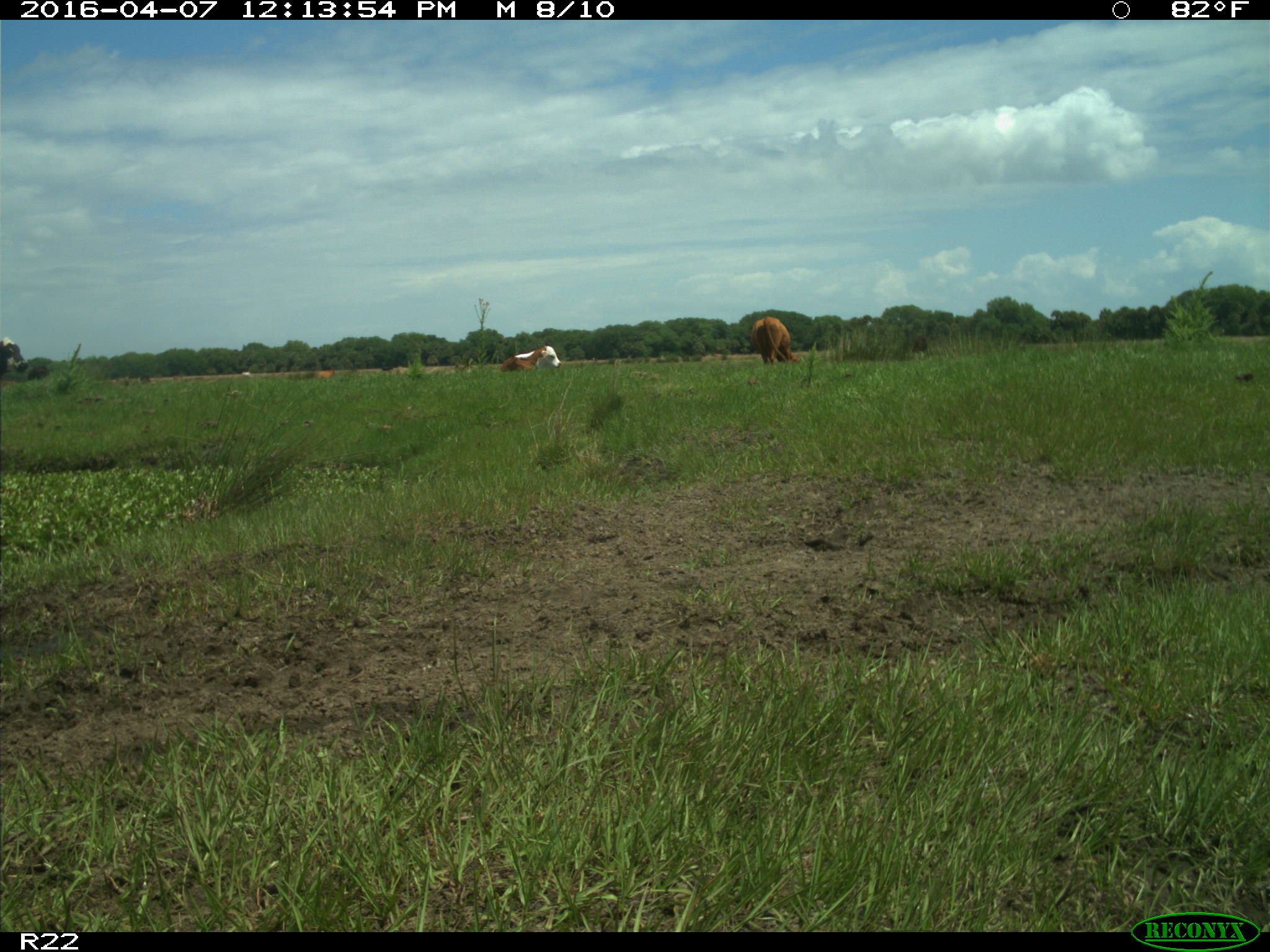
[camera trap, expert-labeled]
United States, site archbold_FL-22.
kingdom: Animalia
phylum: Chordata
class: Mammalia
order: Artiodactyla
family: Bovidae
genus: Bos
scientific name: Bos taurus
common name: domestic cow